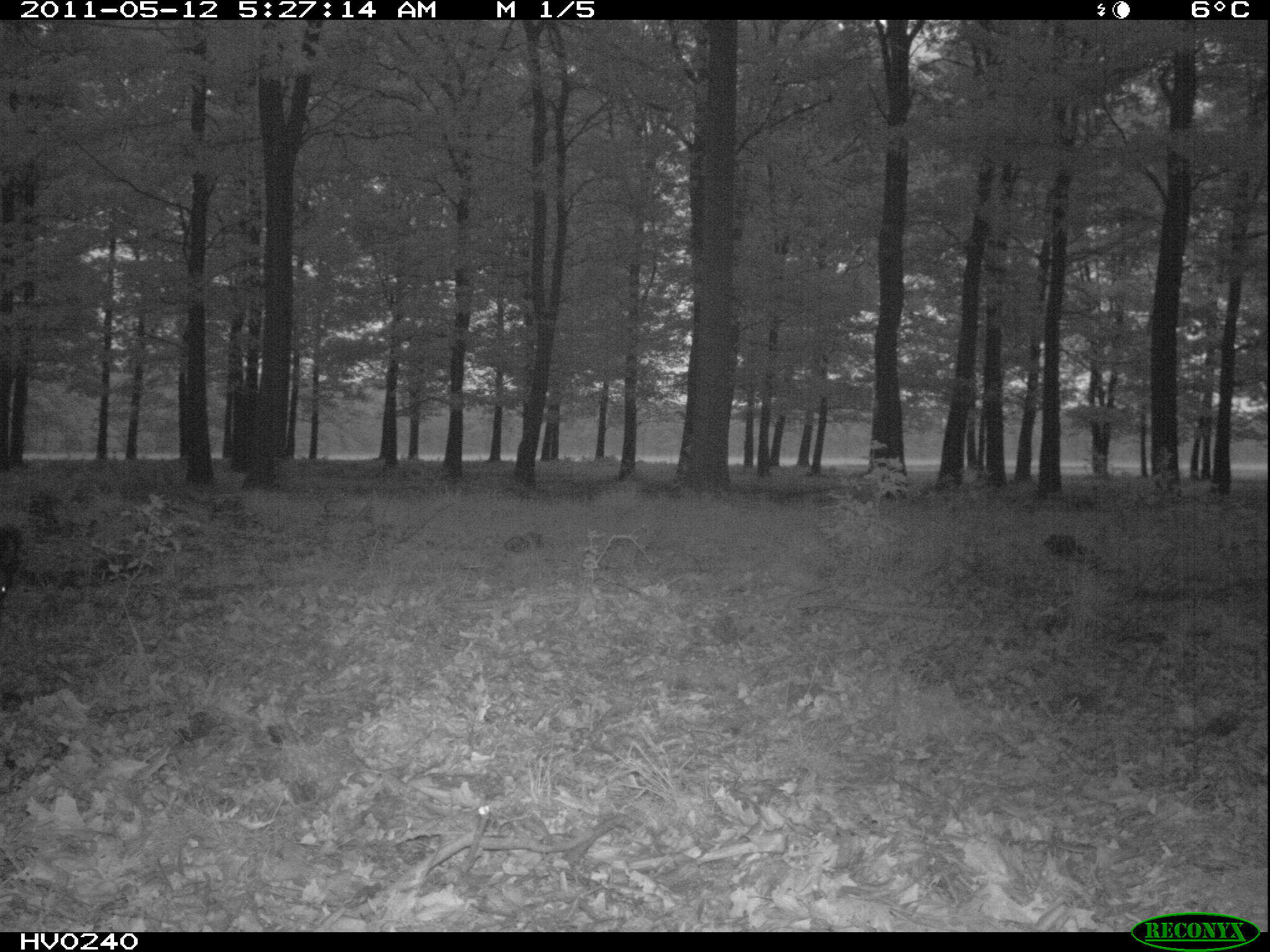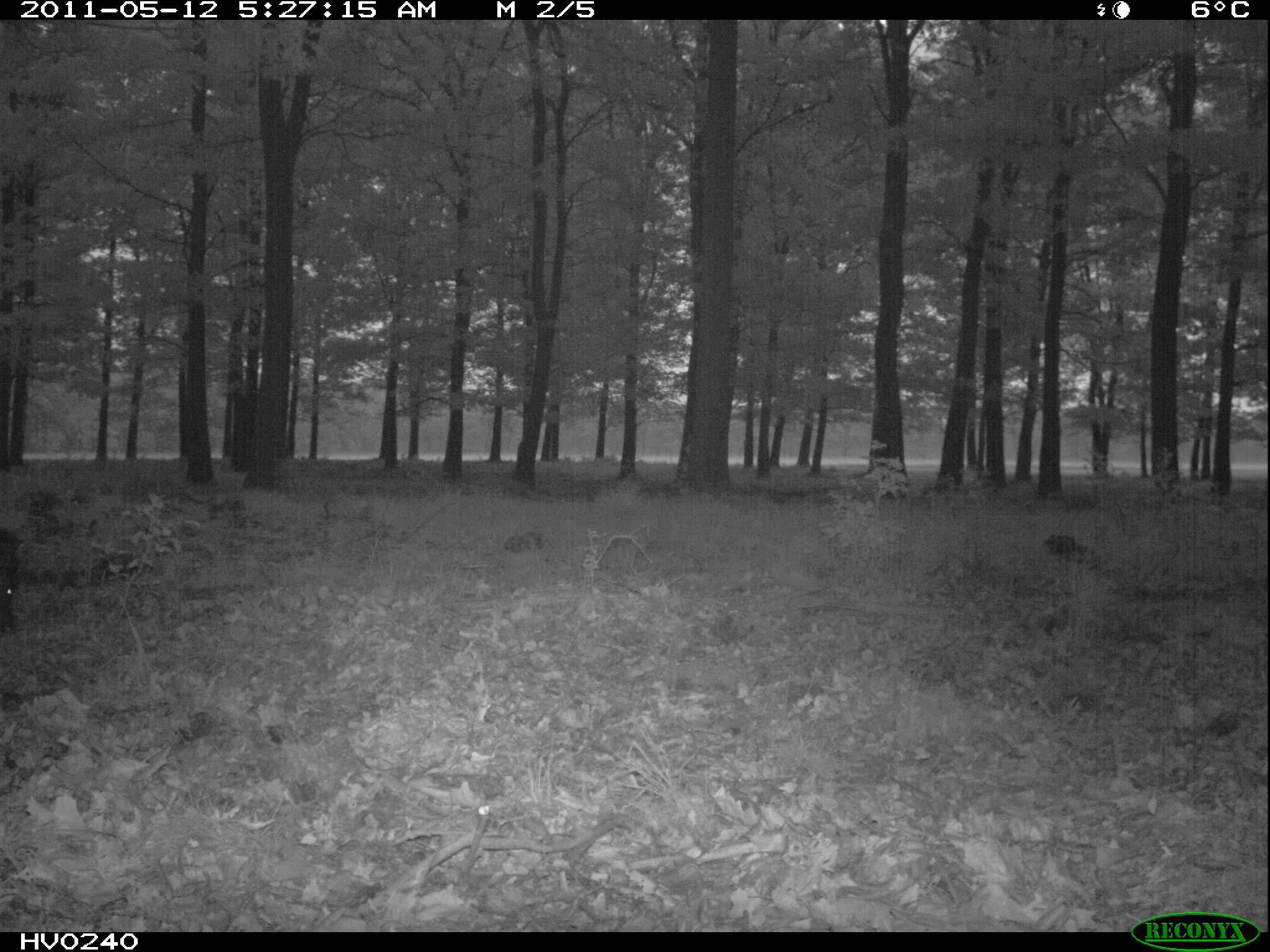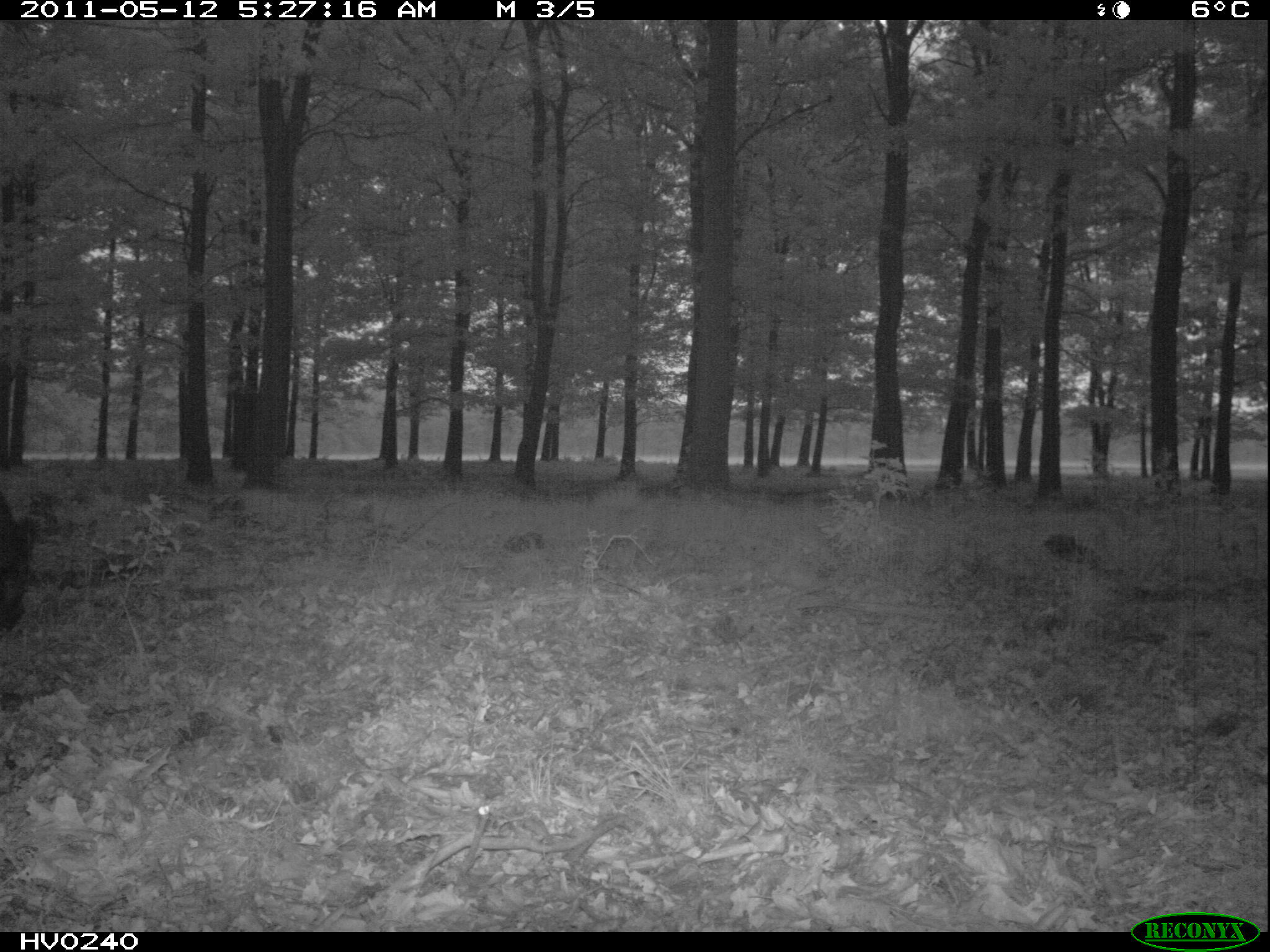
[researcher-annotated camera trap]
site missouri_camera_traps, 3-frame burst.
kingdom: Animalia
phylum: Chordata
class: Mammalia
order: Artiodactyla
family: Suidae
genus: Sus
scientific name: Sus scrofa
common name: wild boar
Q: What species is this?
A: Wild boar (Sus scrofa).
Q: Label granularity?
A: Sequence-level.